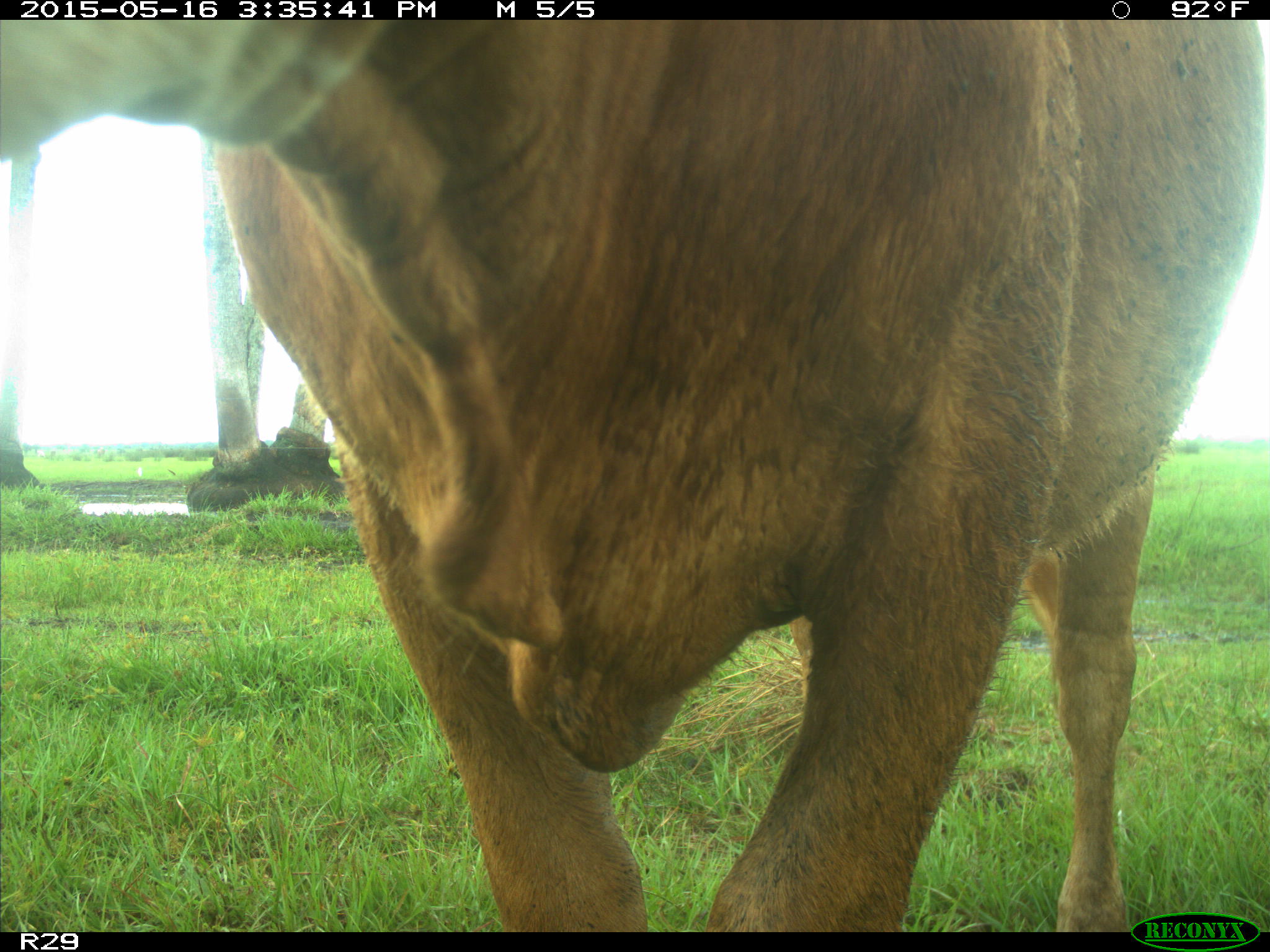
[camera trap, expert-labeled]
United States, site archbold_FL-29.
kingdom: Animalia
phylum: Chordata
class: Mammalia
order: Artiodactyla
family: Bovidae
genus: Bos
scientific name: Bos taurus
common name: domestic cow